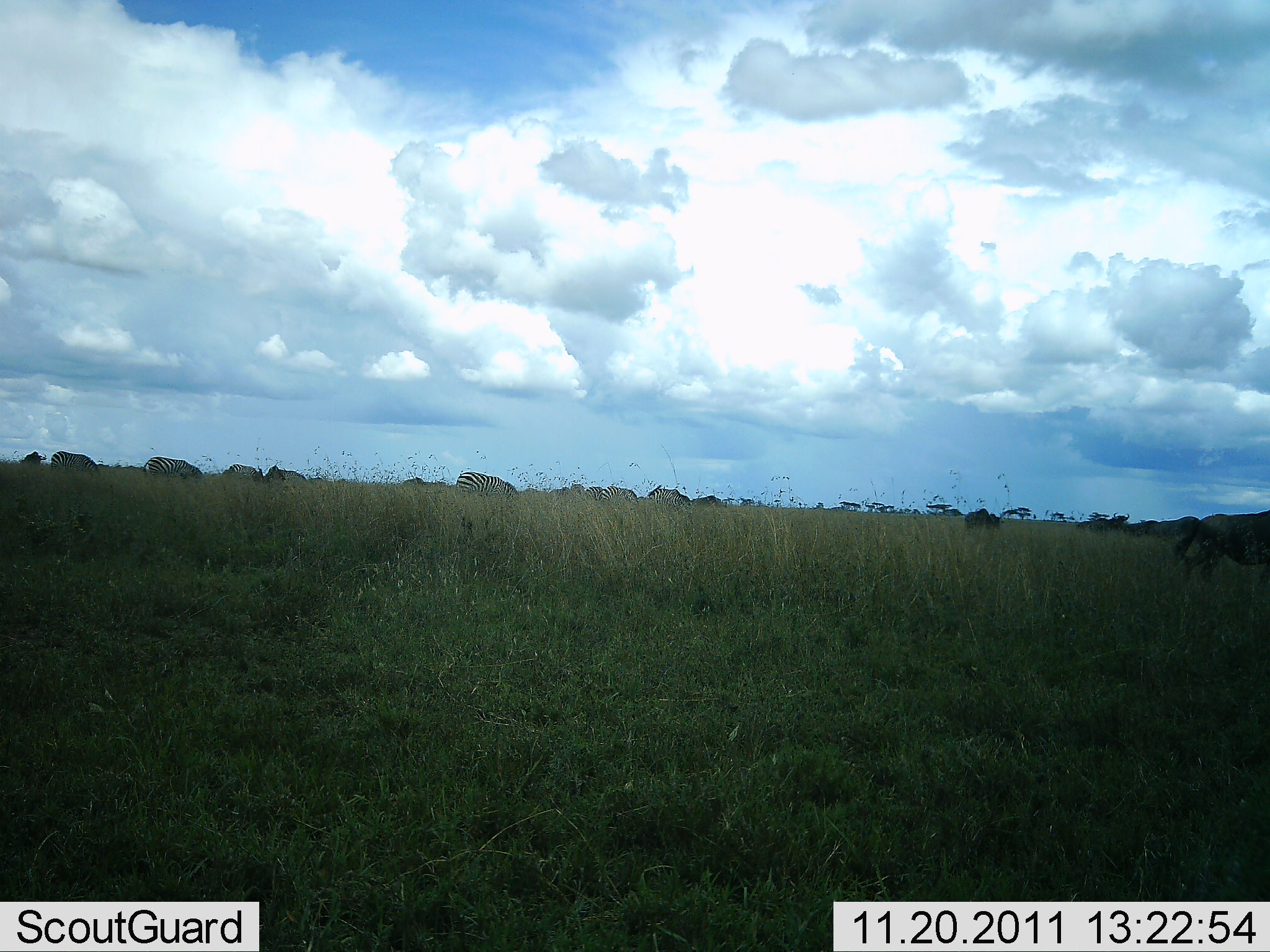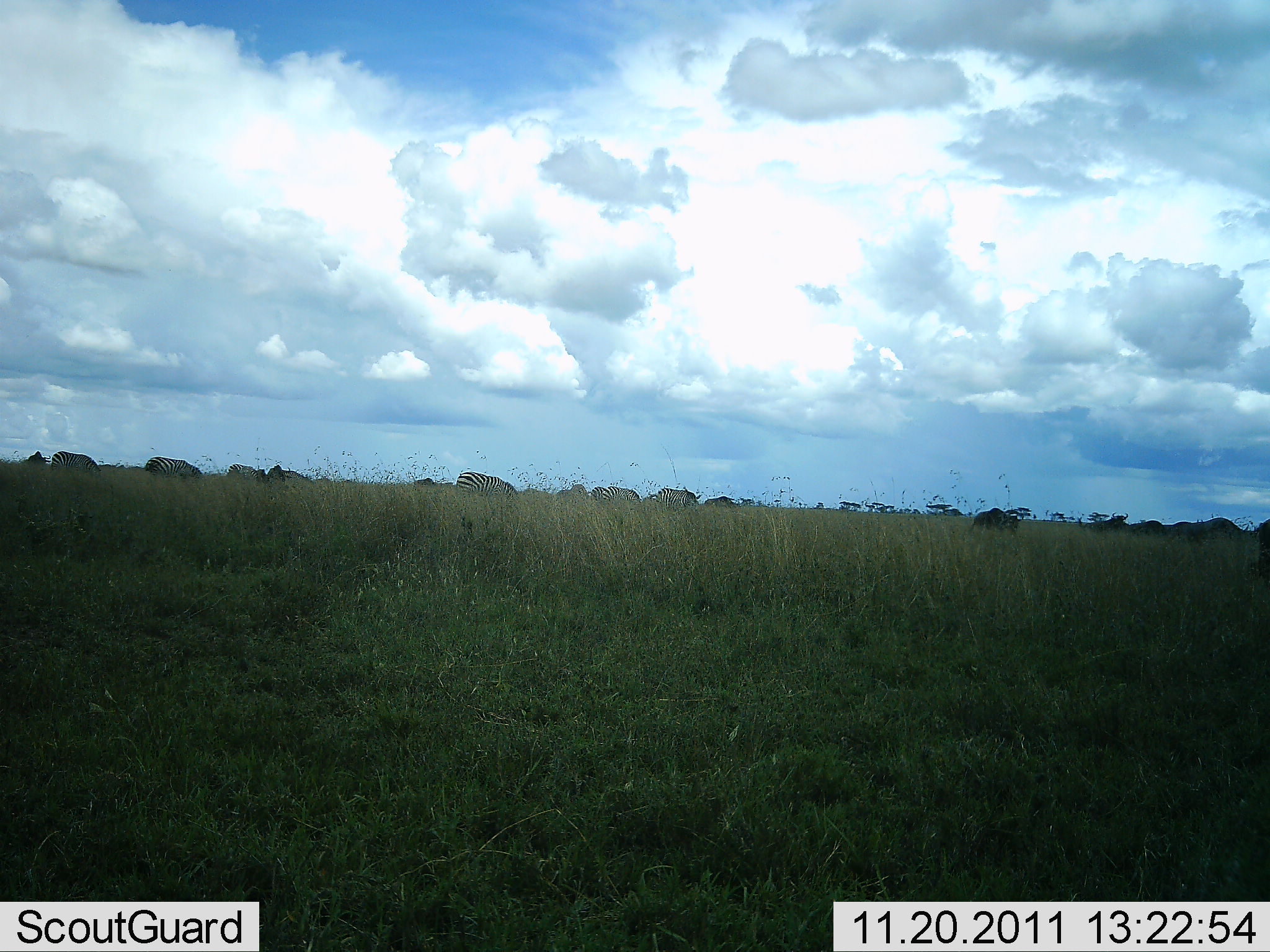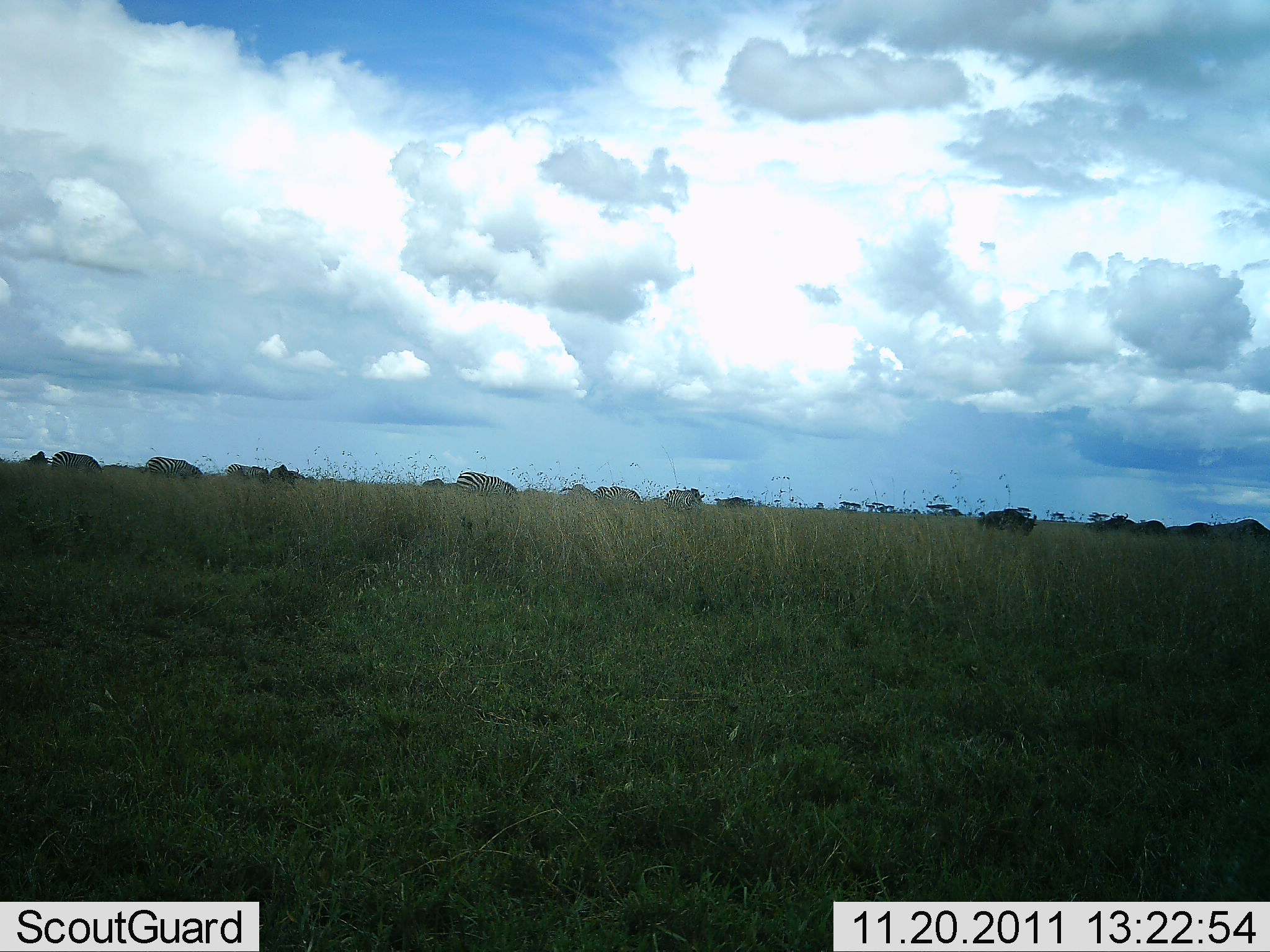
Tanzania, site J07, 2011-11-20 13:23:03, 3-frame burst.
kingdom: Animalia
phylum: Chordata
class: Mammalia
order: Artiodactyla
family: Bovidae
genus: Connochaetes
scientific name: Connochaetes taurinus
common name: blue wildebeest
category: wildebeest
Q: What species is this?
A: Wildebeest (blue wildebeest) (Connochaetes taurinus).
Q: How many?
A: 11-50.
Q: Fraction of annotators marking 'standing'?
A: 27%.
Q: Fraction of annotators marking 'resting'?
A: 0%.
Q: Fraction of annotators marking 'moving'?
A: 67%.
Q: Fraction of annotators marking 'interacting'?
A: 0%.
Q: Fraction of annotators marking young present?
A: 0%.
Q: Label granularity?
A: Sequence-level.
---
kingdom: Animalia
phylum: Chordata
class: Mammalia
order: Perissodactyla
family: Equidae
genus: Equus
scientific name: Equus quagga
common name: plains zebra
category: zebra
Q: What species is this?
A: Zebra (plains zebra) (Equus quagga).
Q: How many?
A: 7.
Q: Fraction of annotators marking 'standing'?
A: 35%.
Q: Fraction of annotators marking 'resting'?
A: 0%.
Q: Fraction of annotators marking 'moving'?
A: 47%.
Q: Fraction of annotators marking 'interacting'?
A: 0%.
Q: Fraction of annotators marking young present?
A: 6%.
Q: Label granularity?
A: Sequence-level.